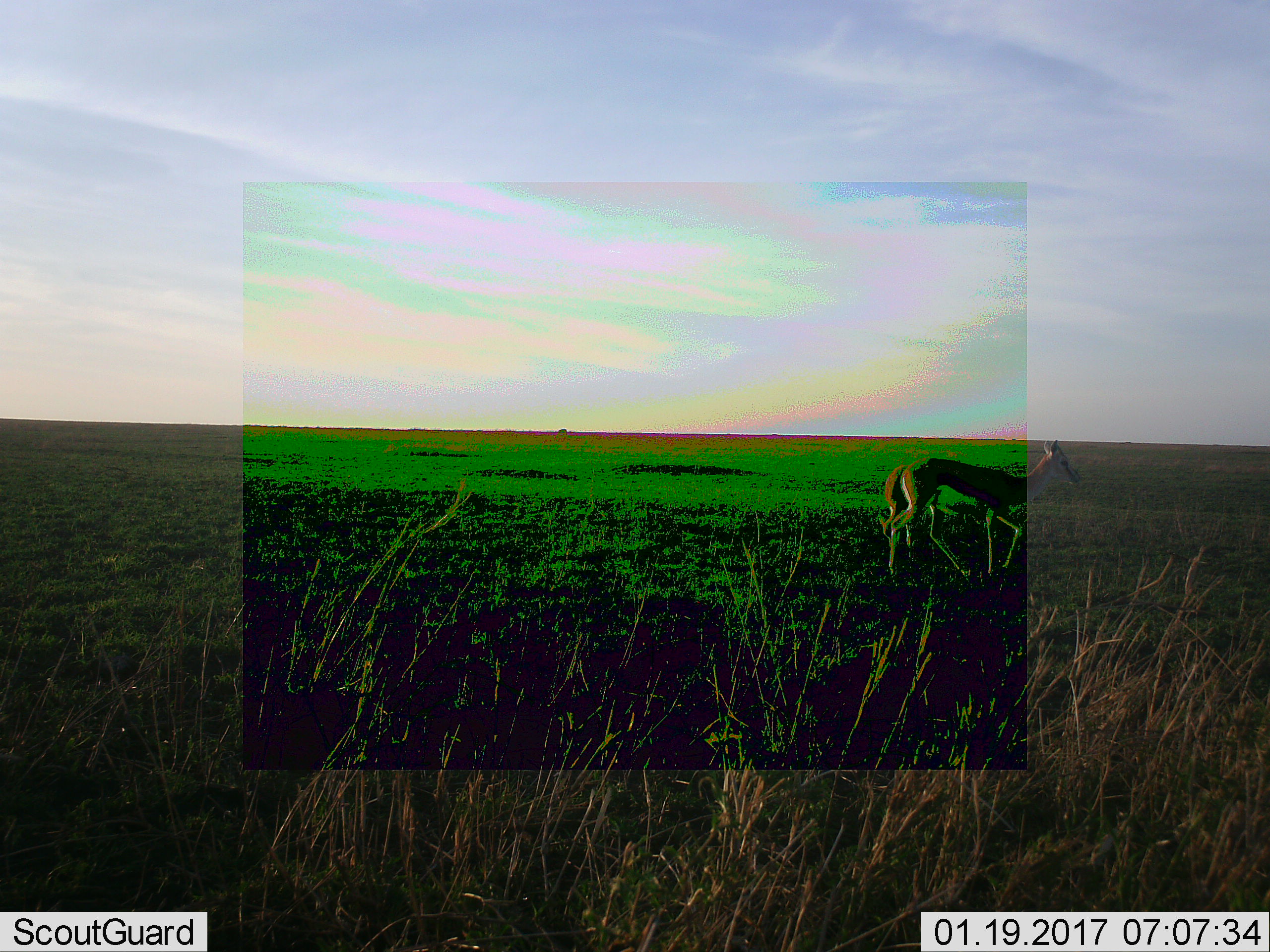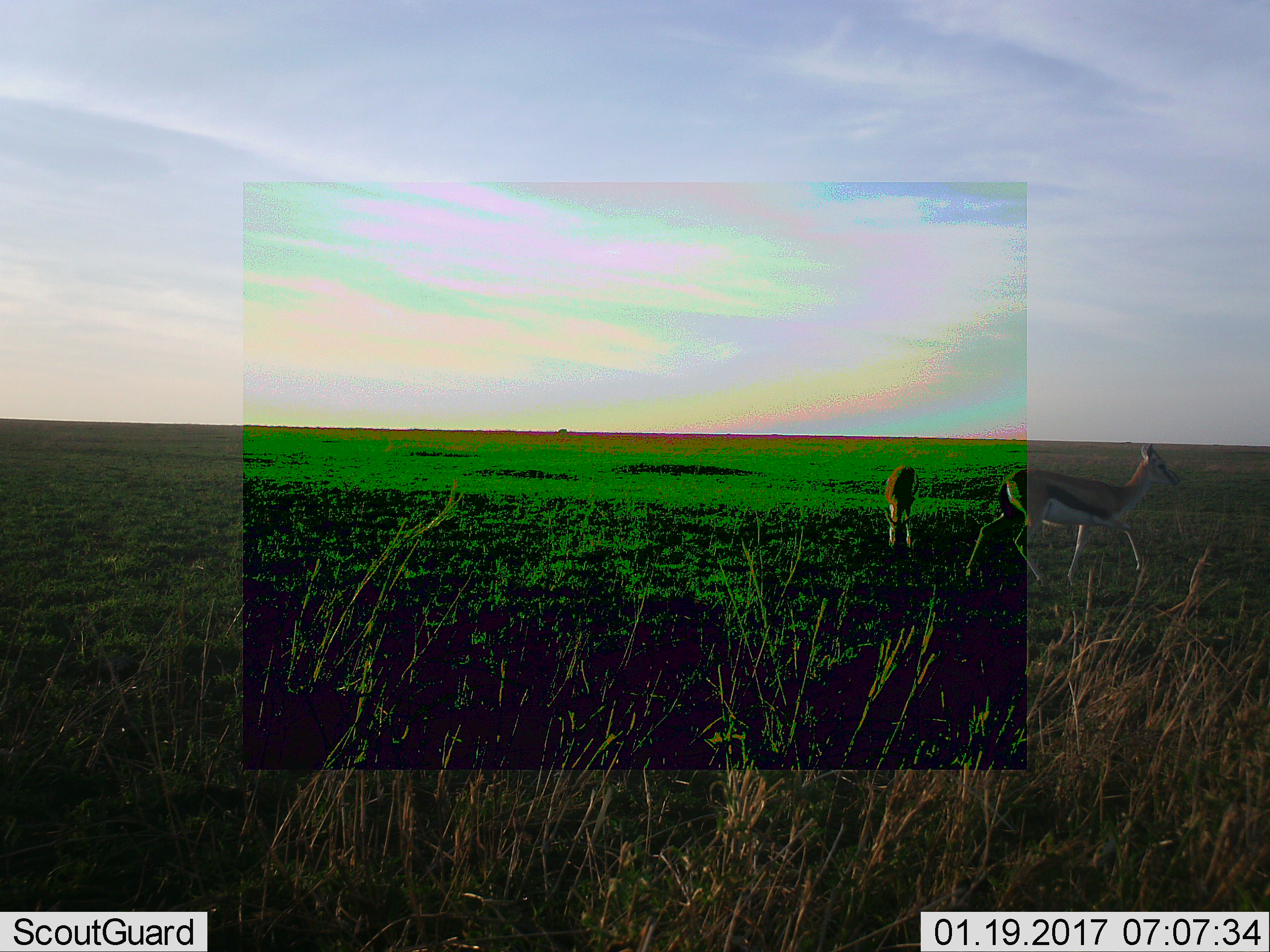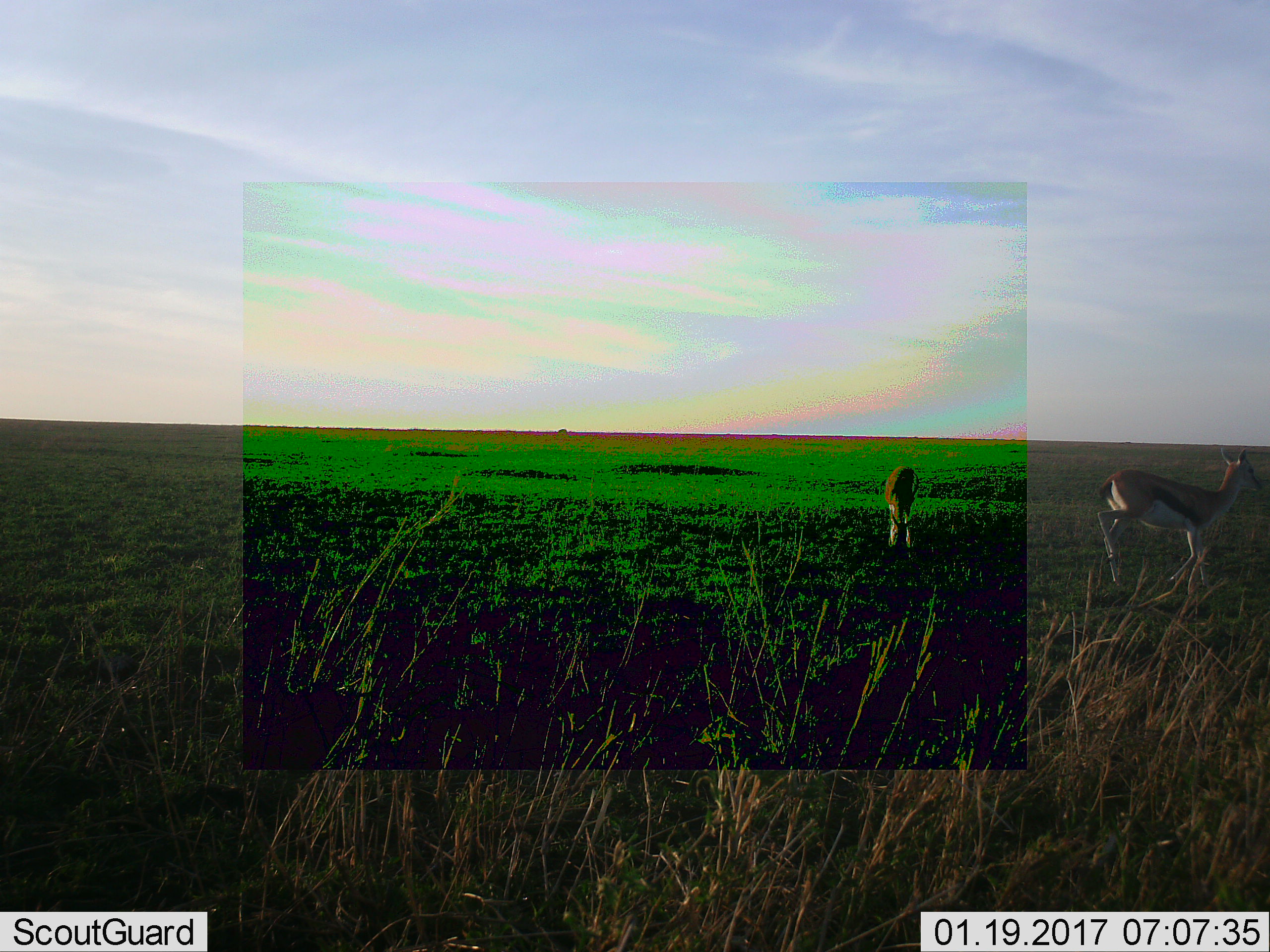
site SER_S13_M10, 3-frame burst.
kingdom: Animalia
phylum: Chordata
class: Mammalia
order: Artiodactyla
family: Bovidae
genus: Eudorcas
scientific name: Eudorcas thomsonii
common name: thomson's gazelle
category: gazellethomsons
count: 2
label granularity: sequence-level